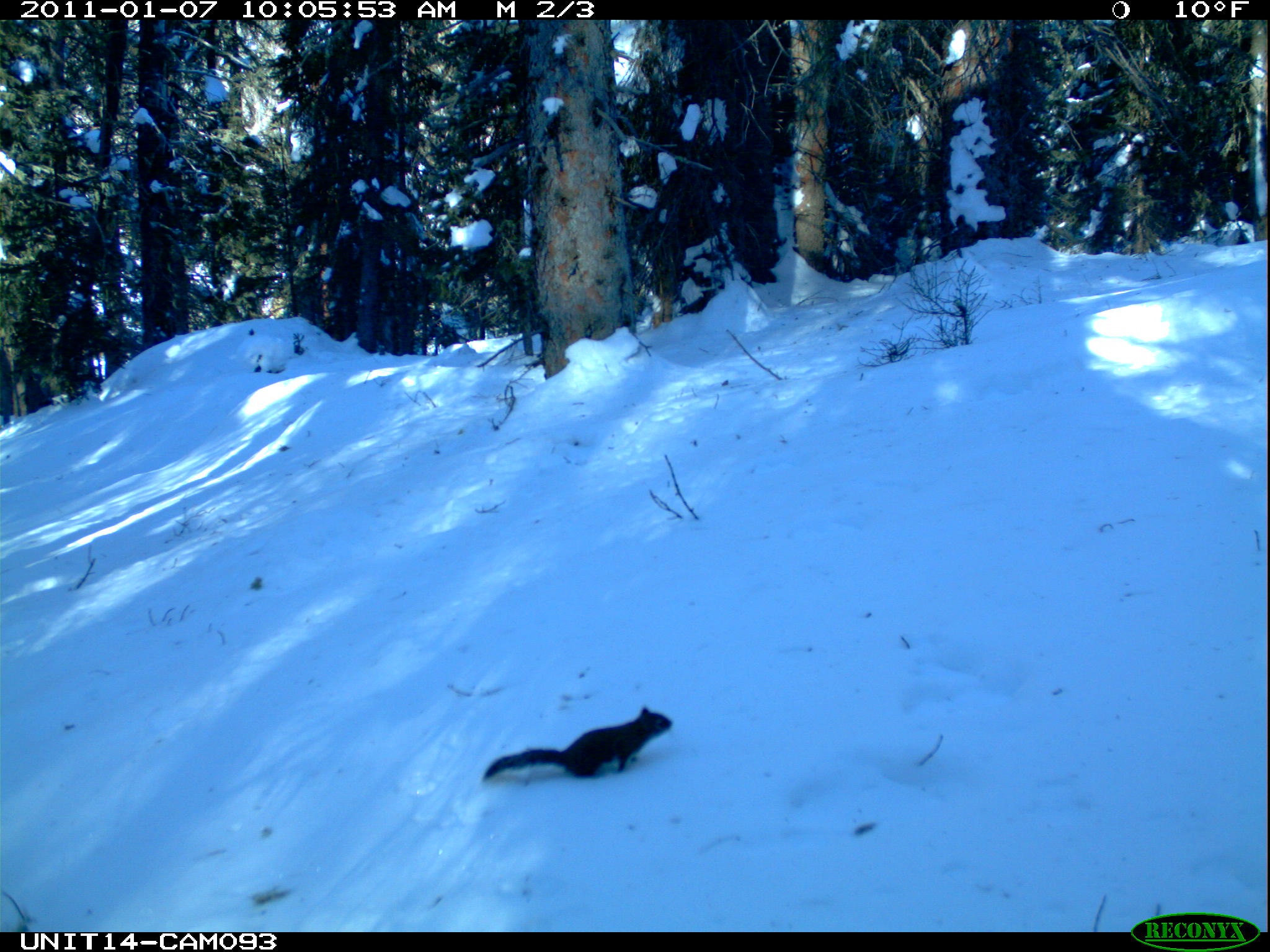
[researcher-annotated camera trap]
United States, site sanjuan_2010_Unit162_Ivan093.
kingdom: Animalia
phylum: Chordata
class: Mammalia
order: Rodentia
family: Sciuridae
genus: Tamiasciurus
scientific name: Tamiasciurus hudsonicus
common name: american red squirrel